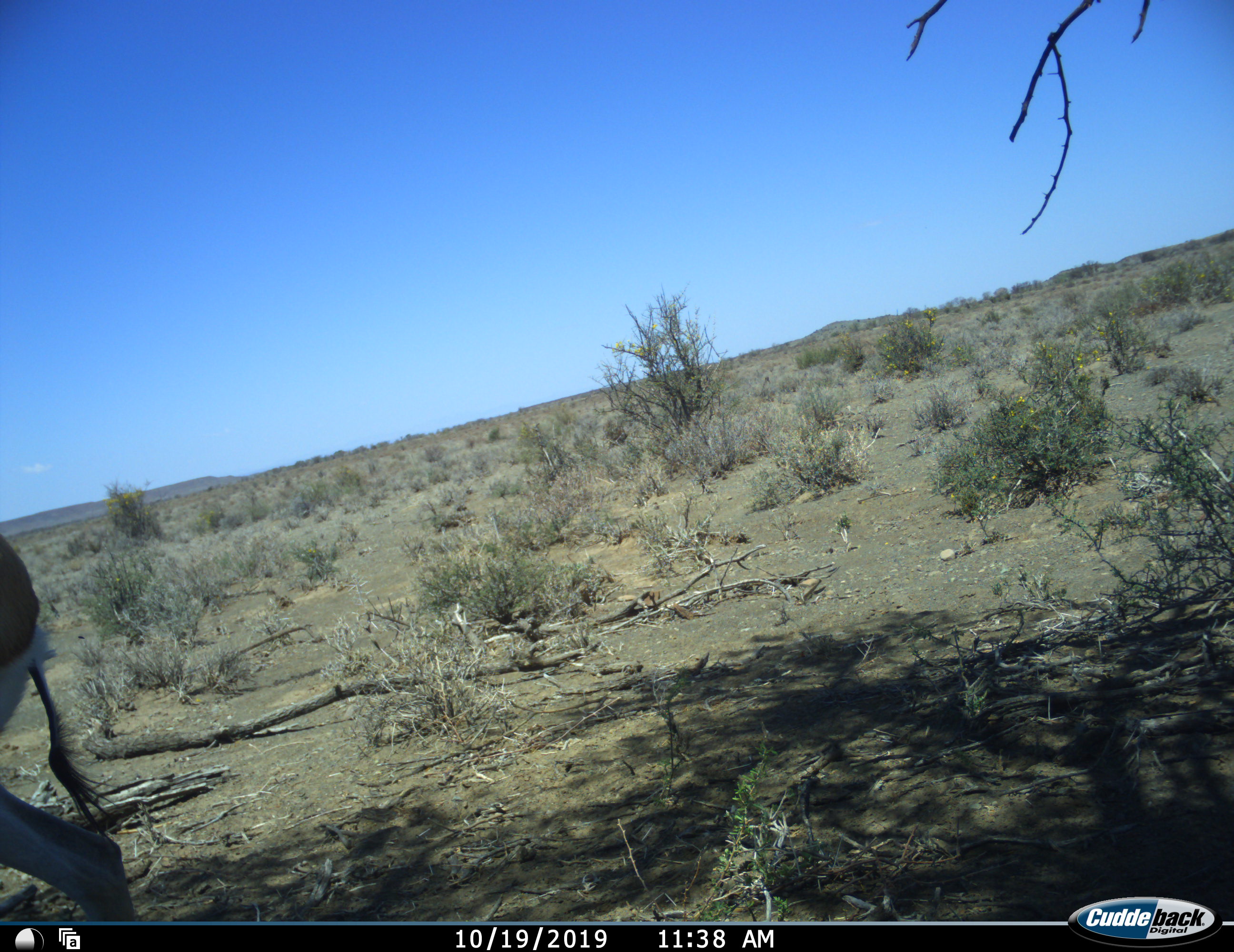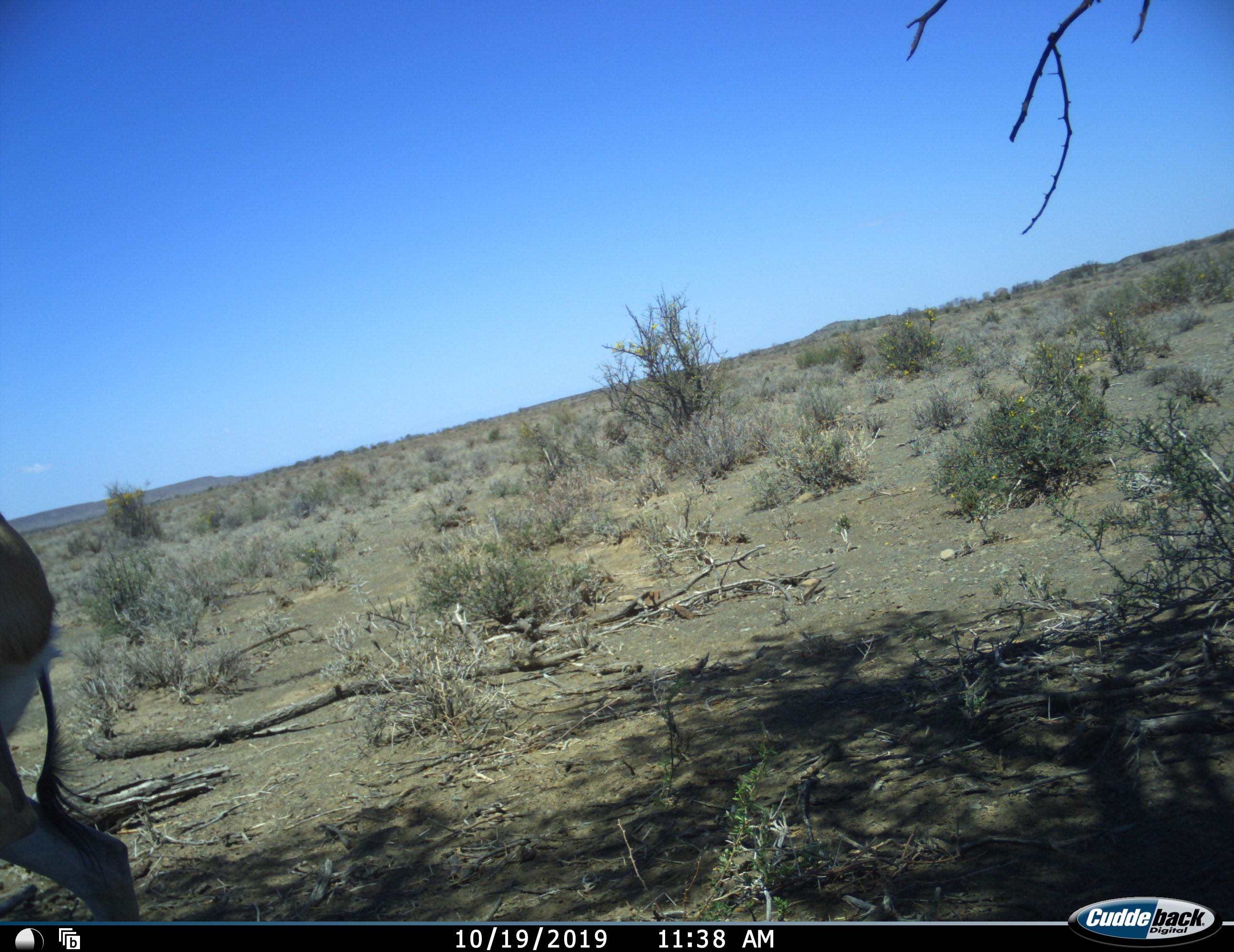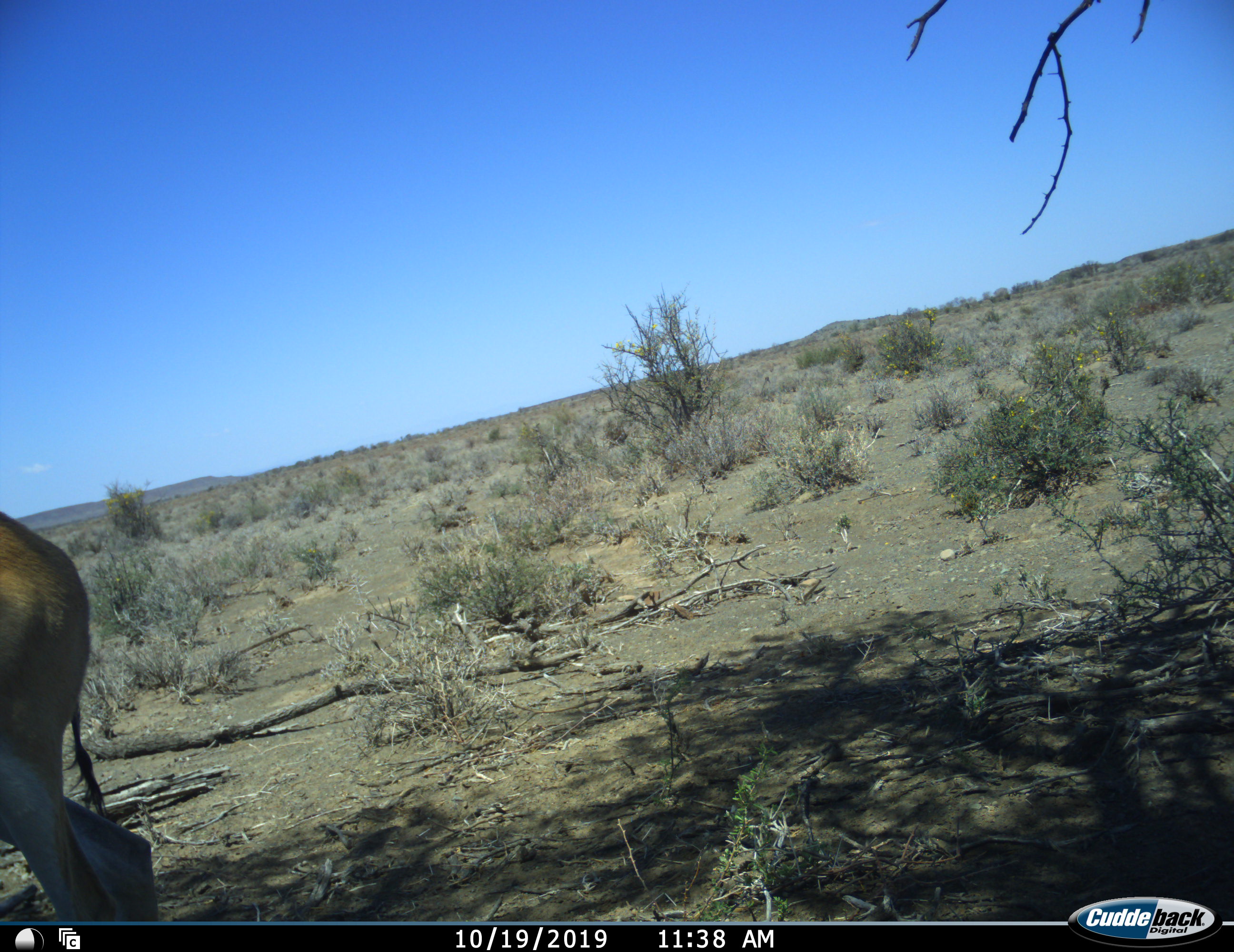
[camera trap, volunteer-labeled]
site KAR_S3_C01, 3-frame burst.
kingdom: Animalia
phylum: Chordata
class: Mammalia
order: Artiodactyla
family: Bovidae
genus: Antidorcas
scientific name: Antidorcas marsupialis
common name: springbok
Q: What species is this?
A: Springbok (Antidorcas marsupialis).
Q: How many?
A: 1.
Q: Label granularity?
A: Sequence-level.